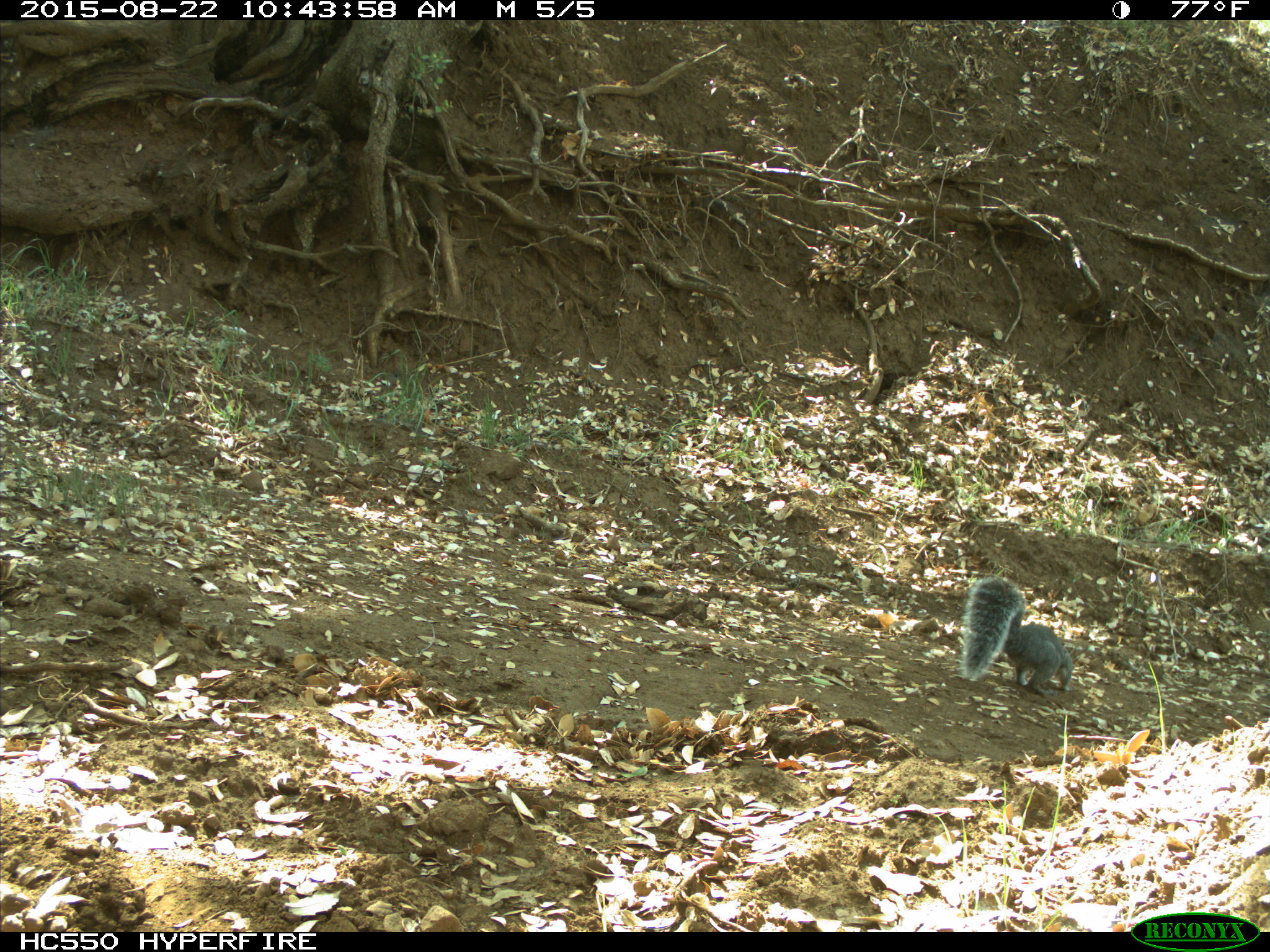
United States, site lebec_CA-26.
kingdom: Animalia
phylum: Chordata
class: Mammalia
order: Rodentia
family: Sciuridae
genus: Sciurus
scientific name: Sciurus carolinensis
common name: eastern gray squirrel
Sciurus carolinensis (eastern gray squirrel).